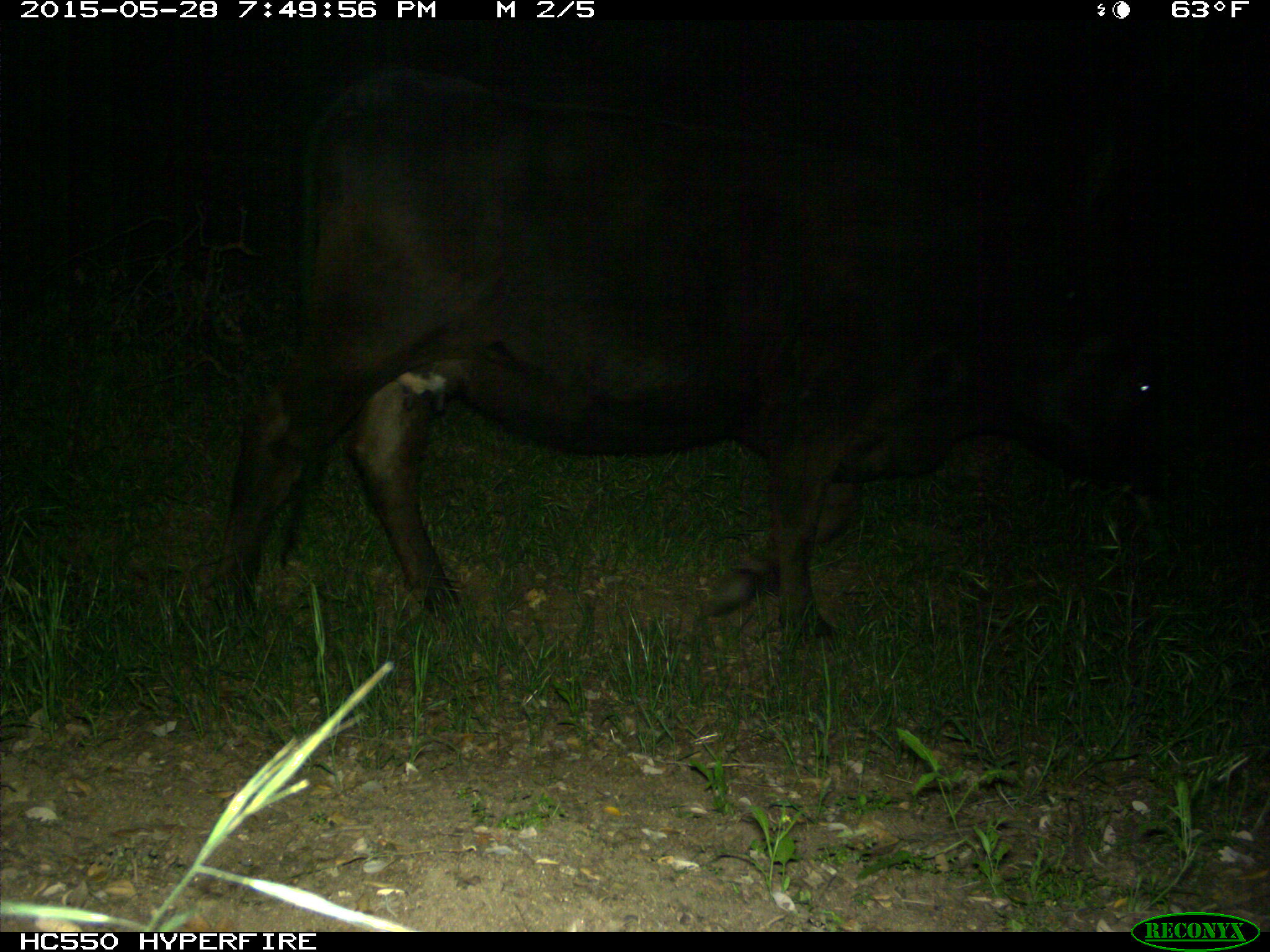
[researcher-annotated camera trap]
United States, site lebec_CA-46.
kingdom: Animalia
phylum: Chordata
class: Mammalia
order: Artiodactyla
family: Bovidae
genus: Bos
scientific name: Bos taurus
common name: domestic cow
Bos taurus (domestic cow).